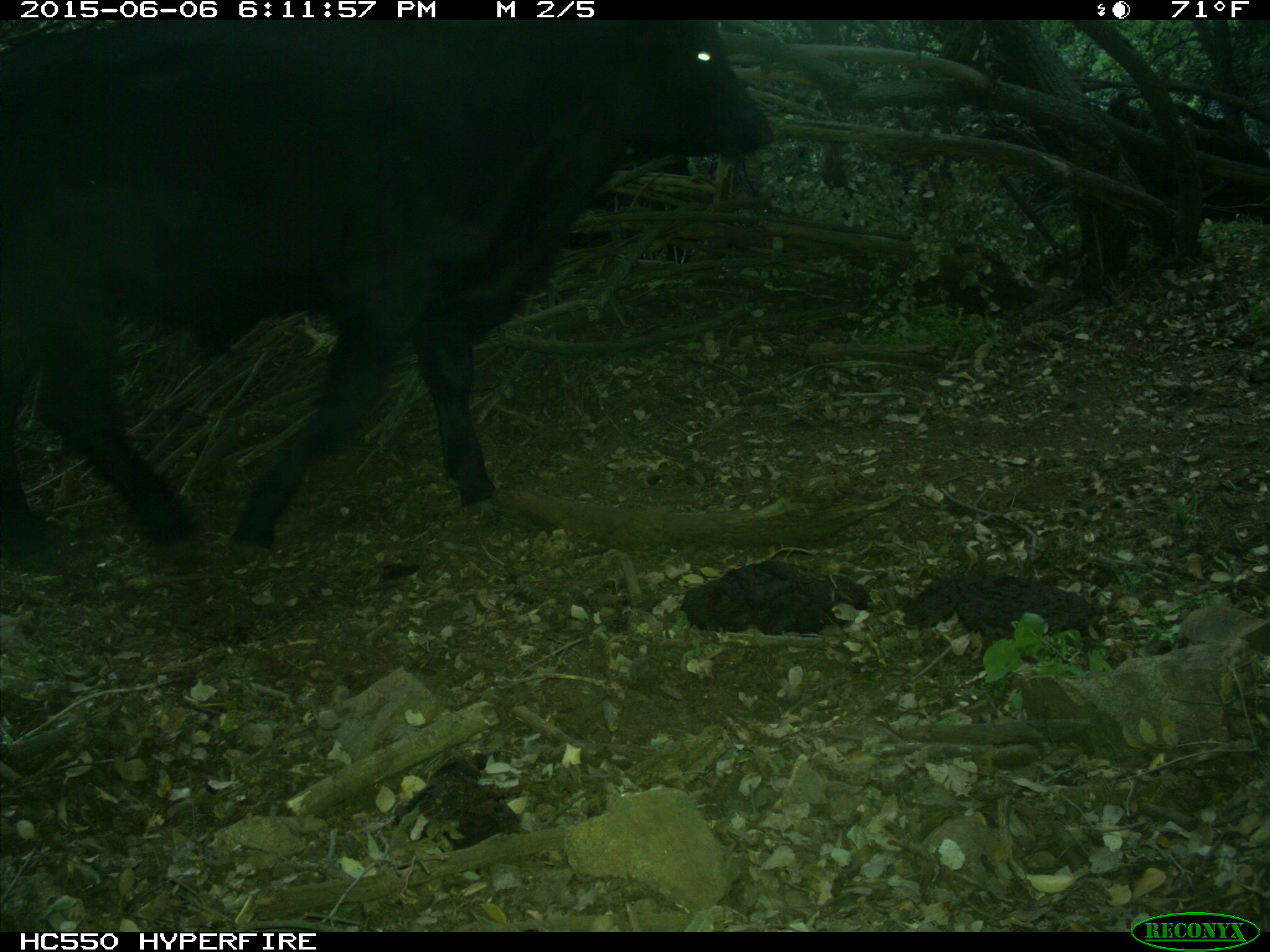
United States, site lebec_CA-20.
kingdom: Animalia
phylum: Chordata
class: Mammalia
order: Artiodactyla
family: Bovidae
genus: Bos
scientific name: Bos taurus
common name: domestic cow